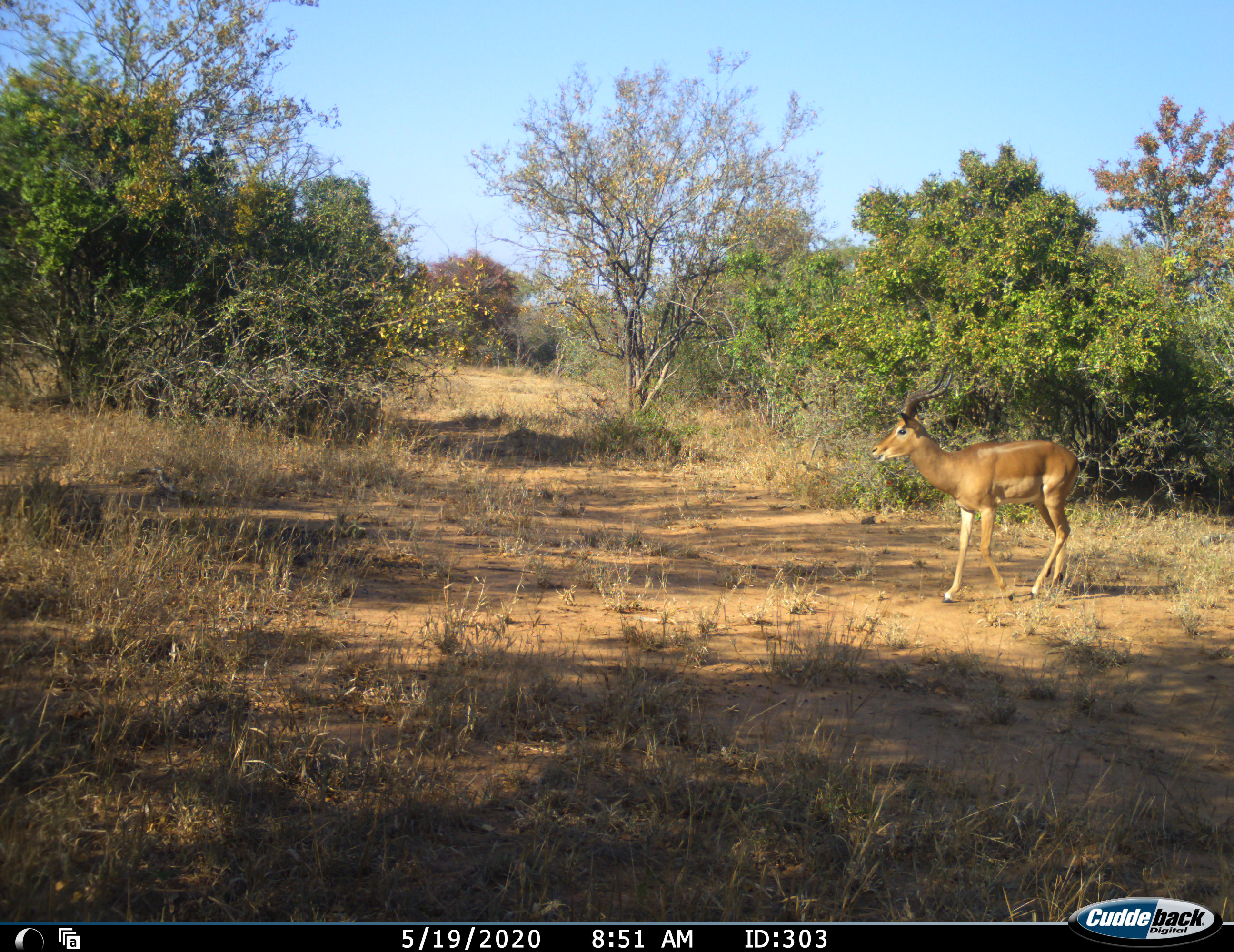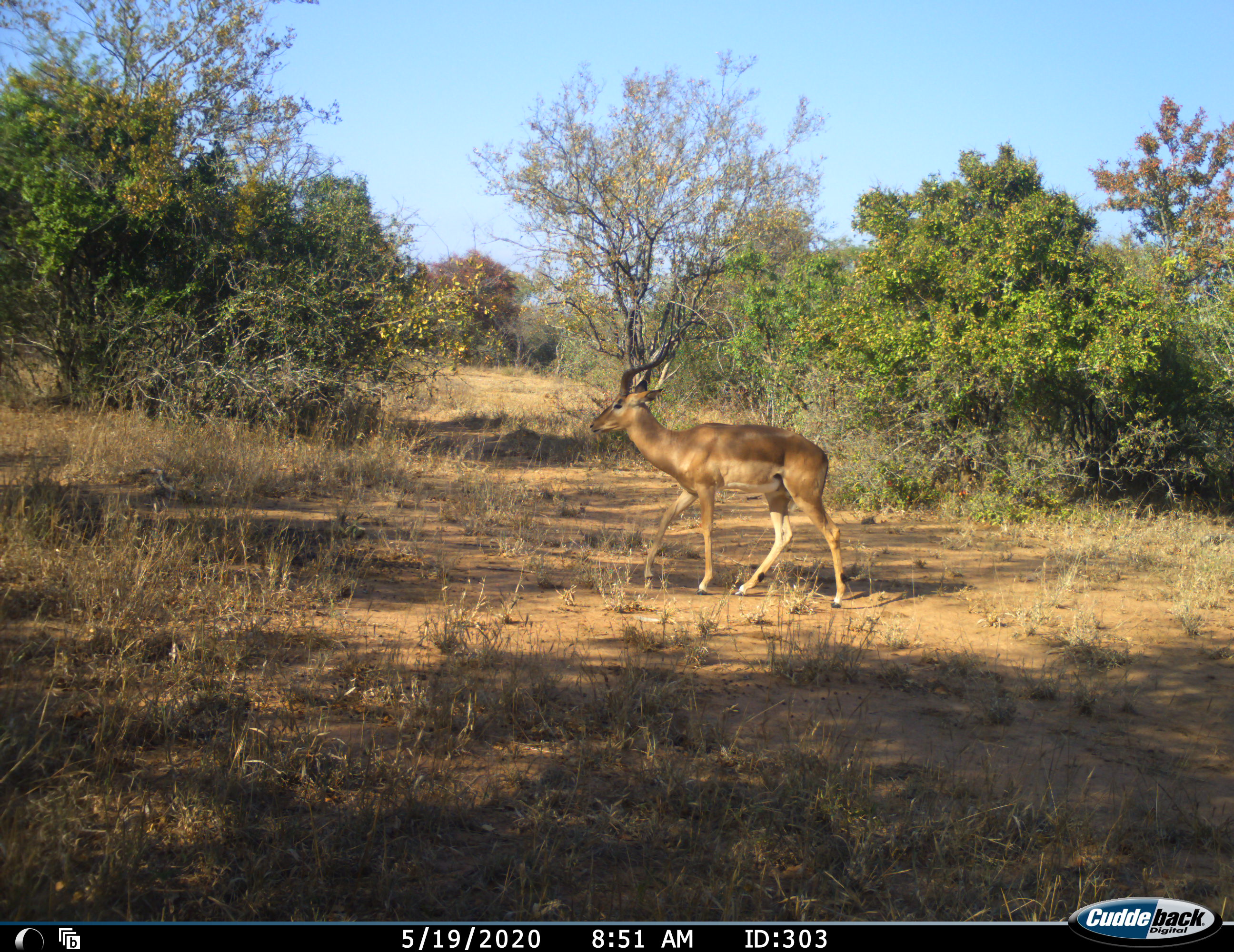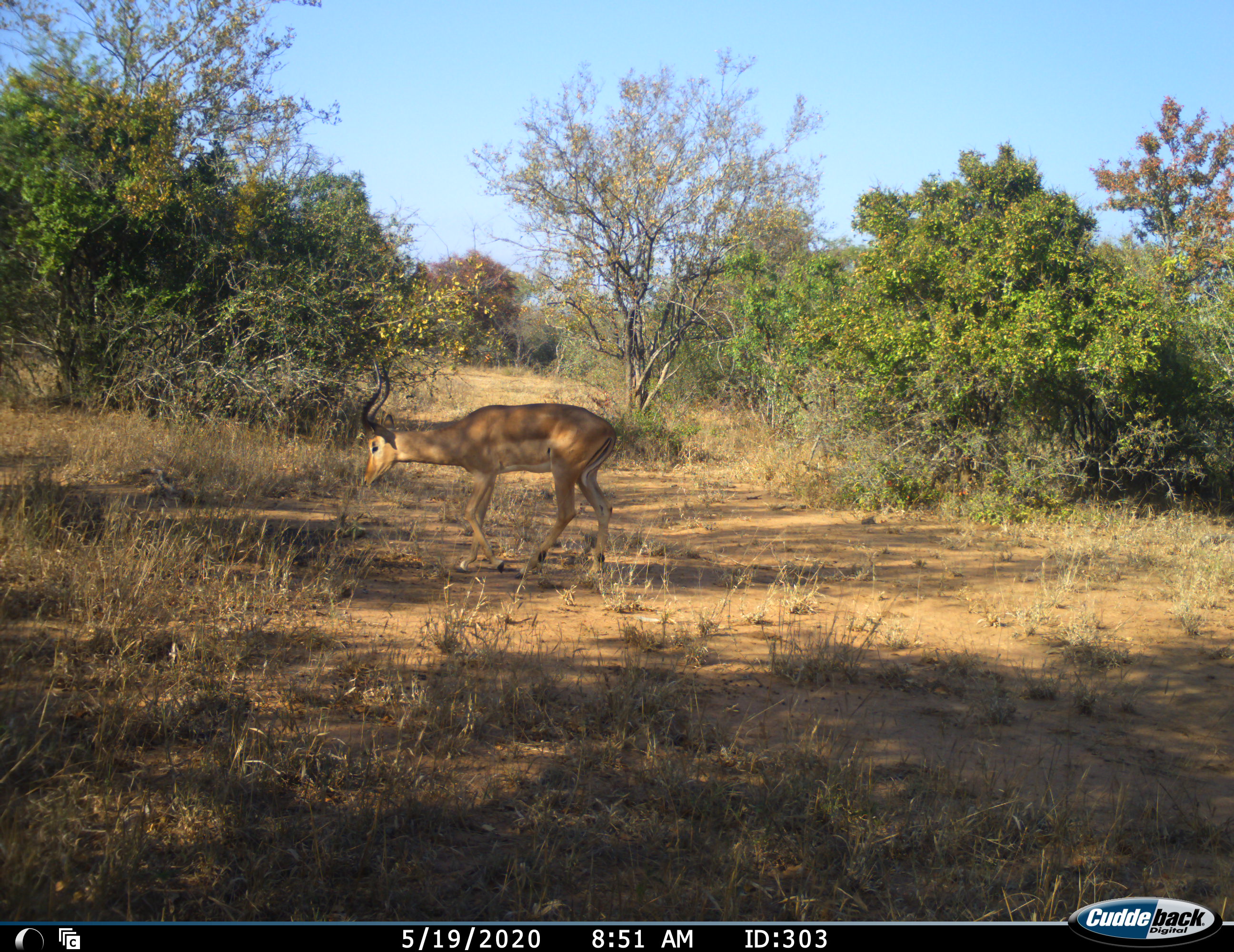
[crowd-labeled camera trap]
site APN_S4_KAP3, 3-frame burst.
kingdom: Animalia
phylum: Chordata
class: Mammalia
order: Artiodactyla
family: Bovidae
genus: Aepyceros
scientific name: Aepyceros melampus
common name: impala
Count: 1.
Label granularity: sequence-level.